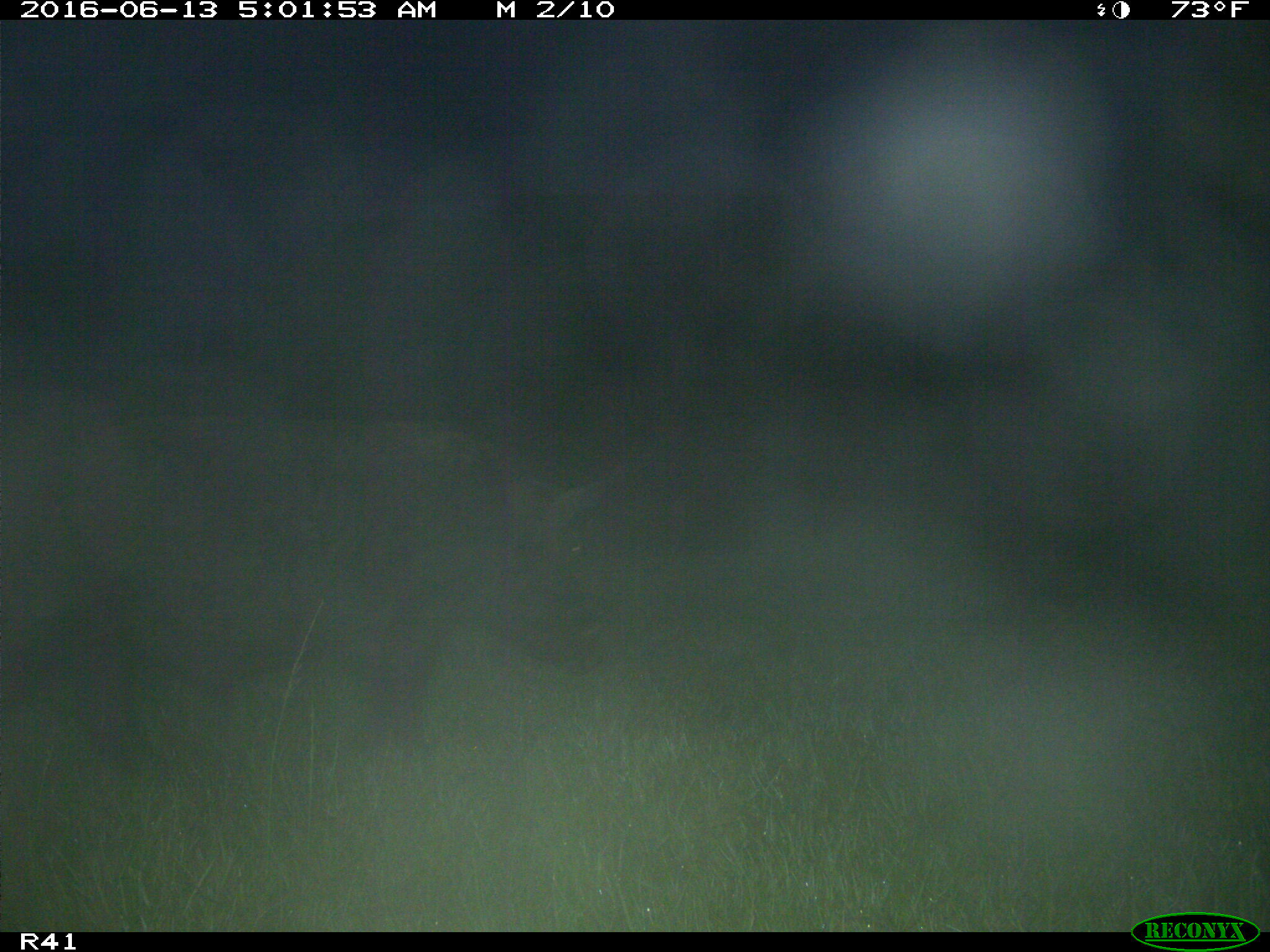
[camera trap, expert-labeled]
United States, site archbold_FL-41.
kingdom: Animalia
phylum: Chordata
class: Mammalia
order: Artiodactyla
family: Suidae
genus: Sus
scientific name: Sus scrofa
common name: wild boar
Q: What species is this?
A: Sus scrofa (wild boar).